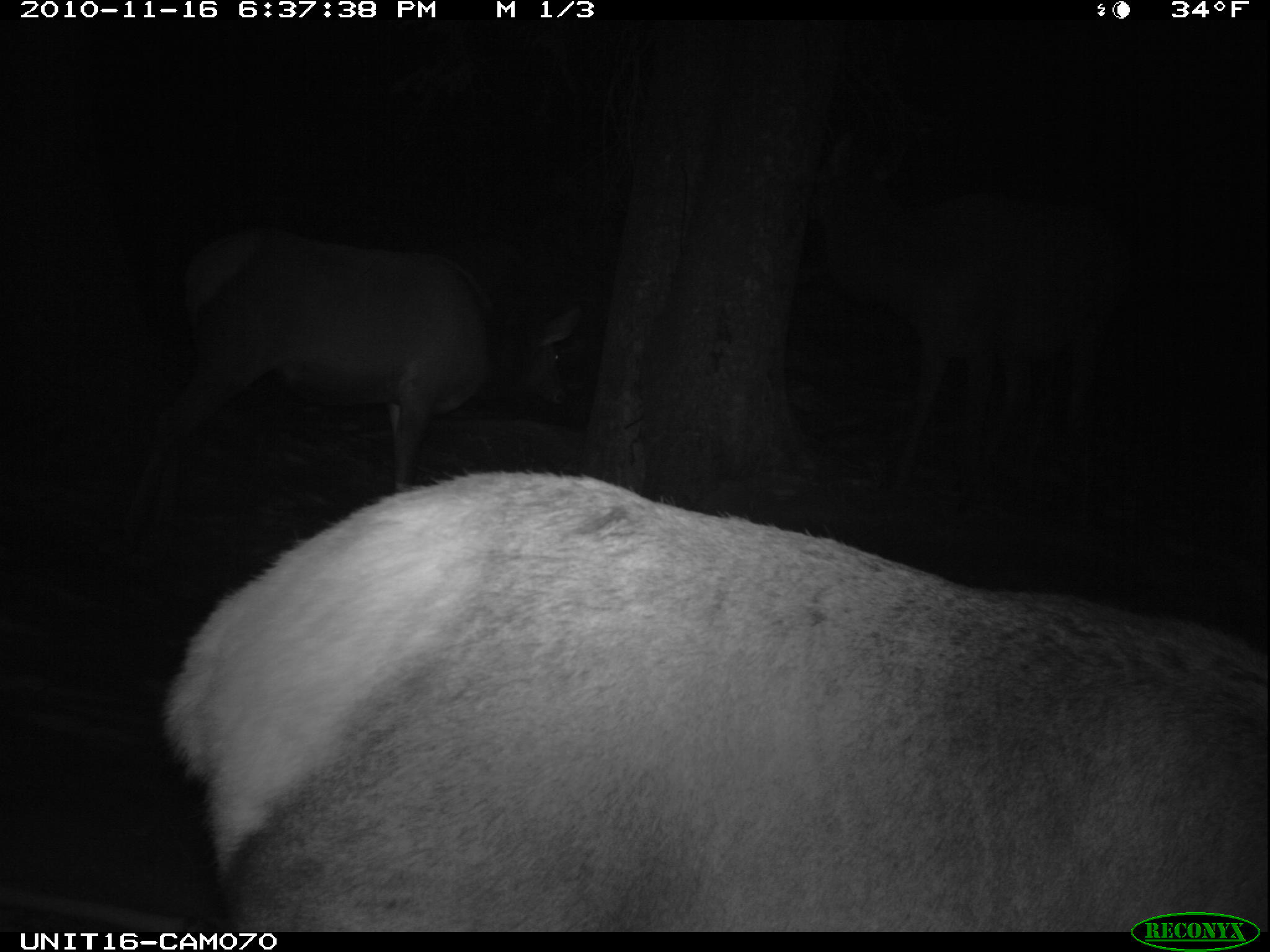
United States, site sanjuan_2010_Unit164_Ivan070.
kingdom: Animalia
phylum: Chordata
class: Mammalia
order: Artiodactyla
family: Cervidae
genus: Cervus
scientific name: Cervus elaphus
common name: red deer